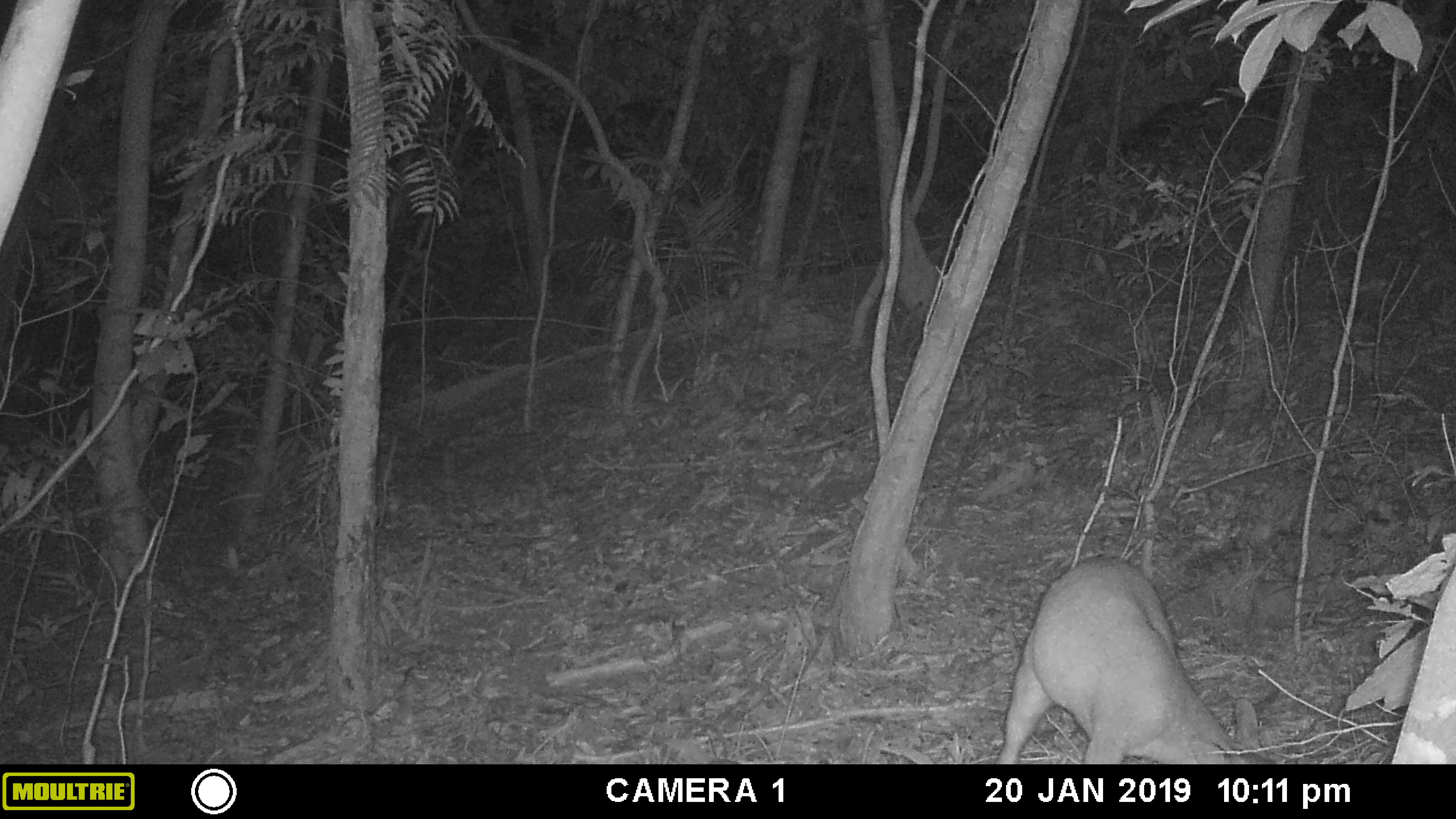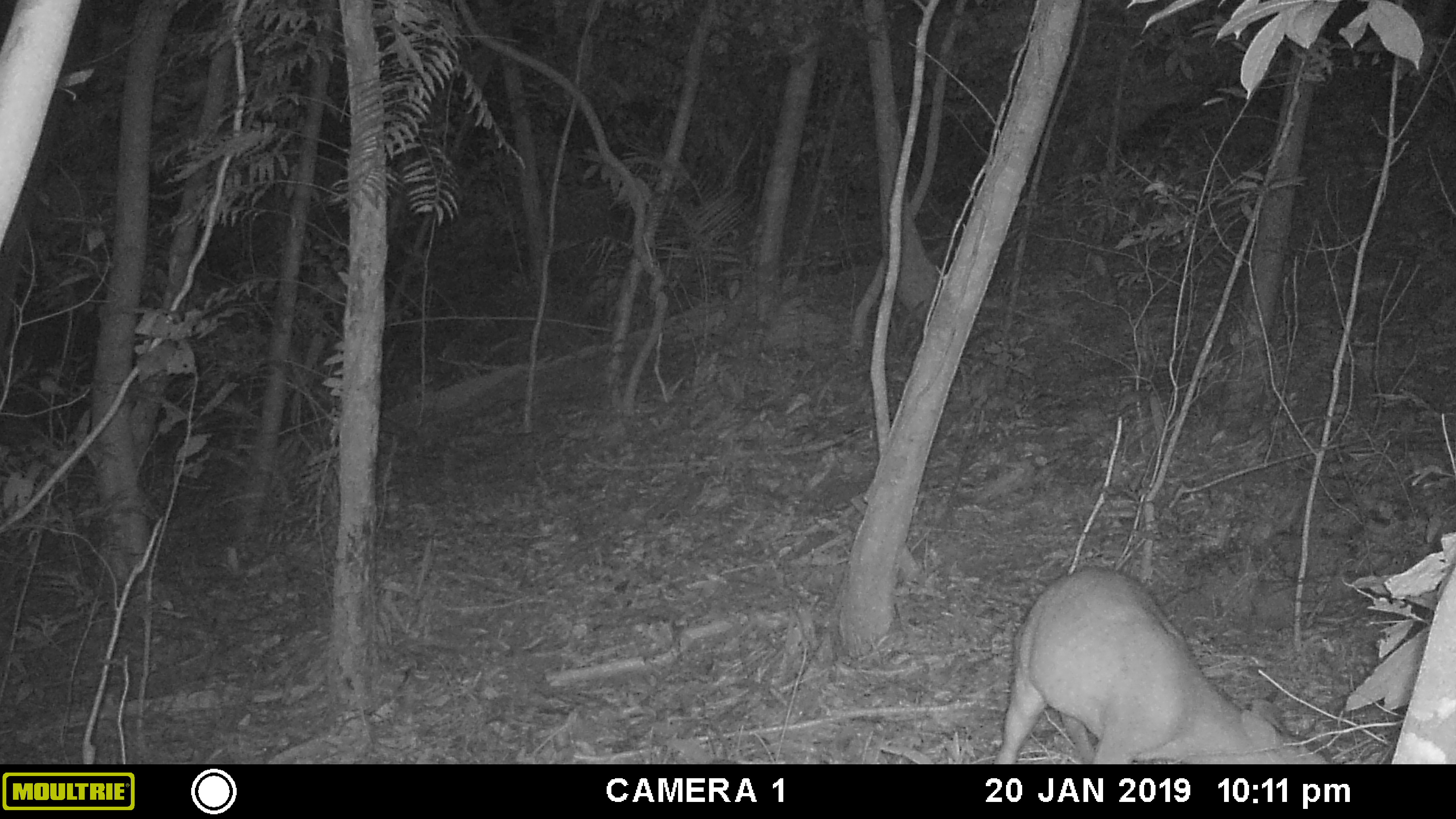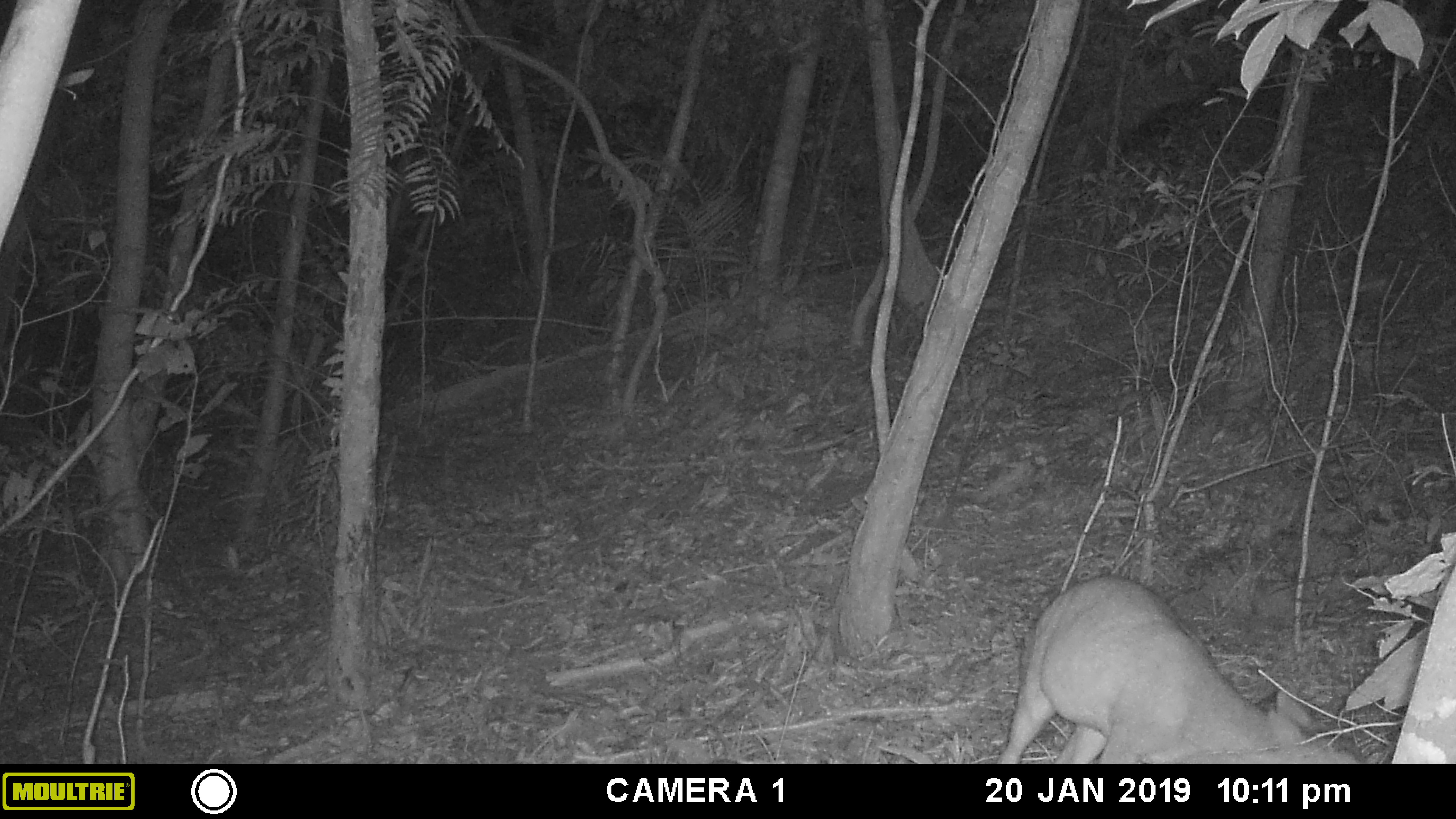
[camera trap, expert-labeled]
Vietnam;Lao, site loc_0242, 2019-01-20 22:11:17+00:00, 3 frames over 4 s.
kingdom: Animalia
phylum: Chordata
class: Mammalia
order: Artiodactyla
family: Cervidae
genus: Muntiacus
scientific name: Muntiacus vuquangensis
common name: large-antlered muntjac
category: large antlered muntjac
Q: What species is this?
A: Large antlered muntjac (large-antlered muntjac) (Muntiacus vuquangensis).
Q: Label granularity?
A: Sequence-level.